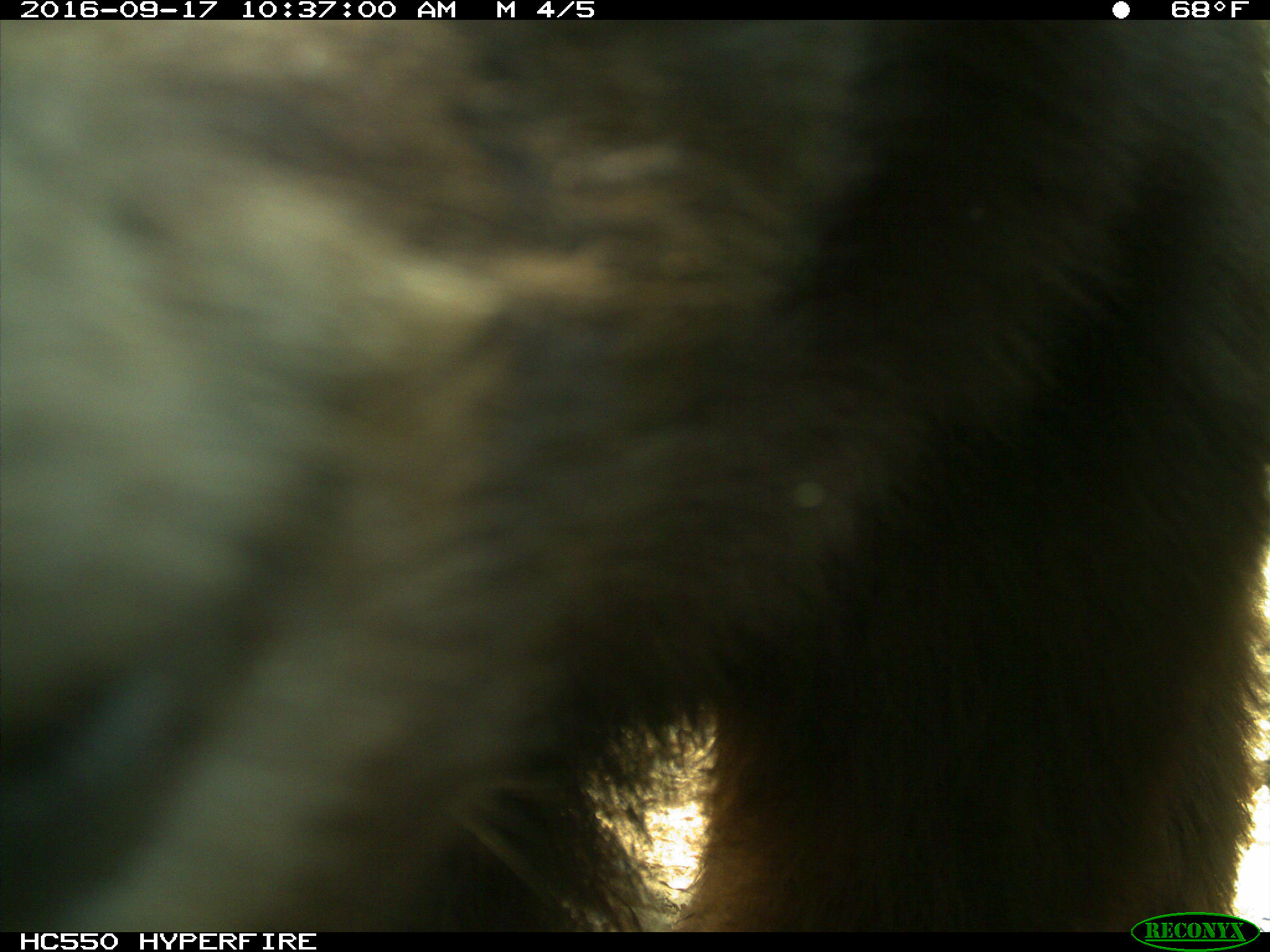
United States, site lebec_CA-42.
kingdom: Animalia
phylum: Chordata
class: Mammalia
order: Carnivora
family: Ursidae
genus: Ursus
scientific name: Ursus americanus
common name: american black bear